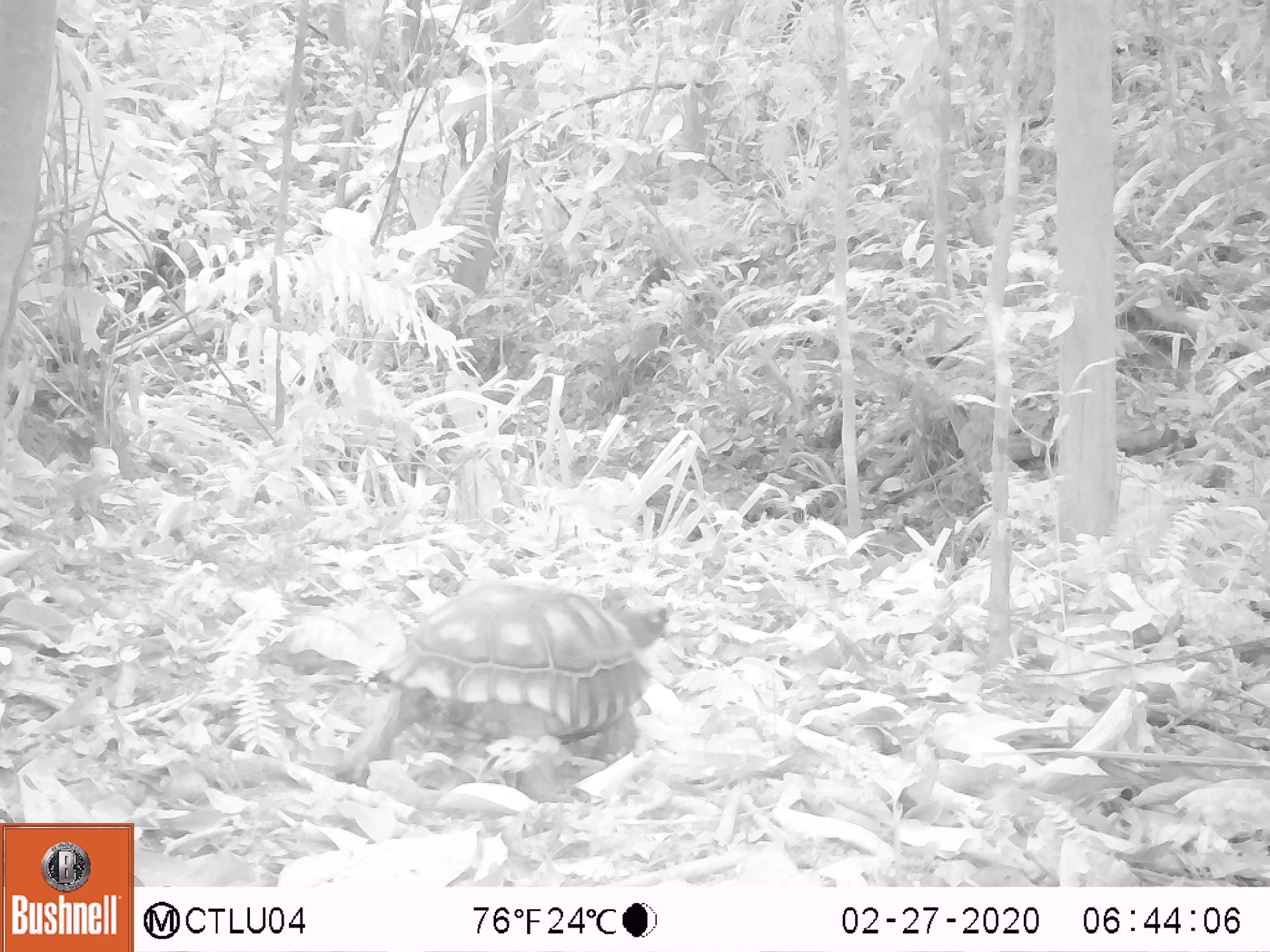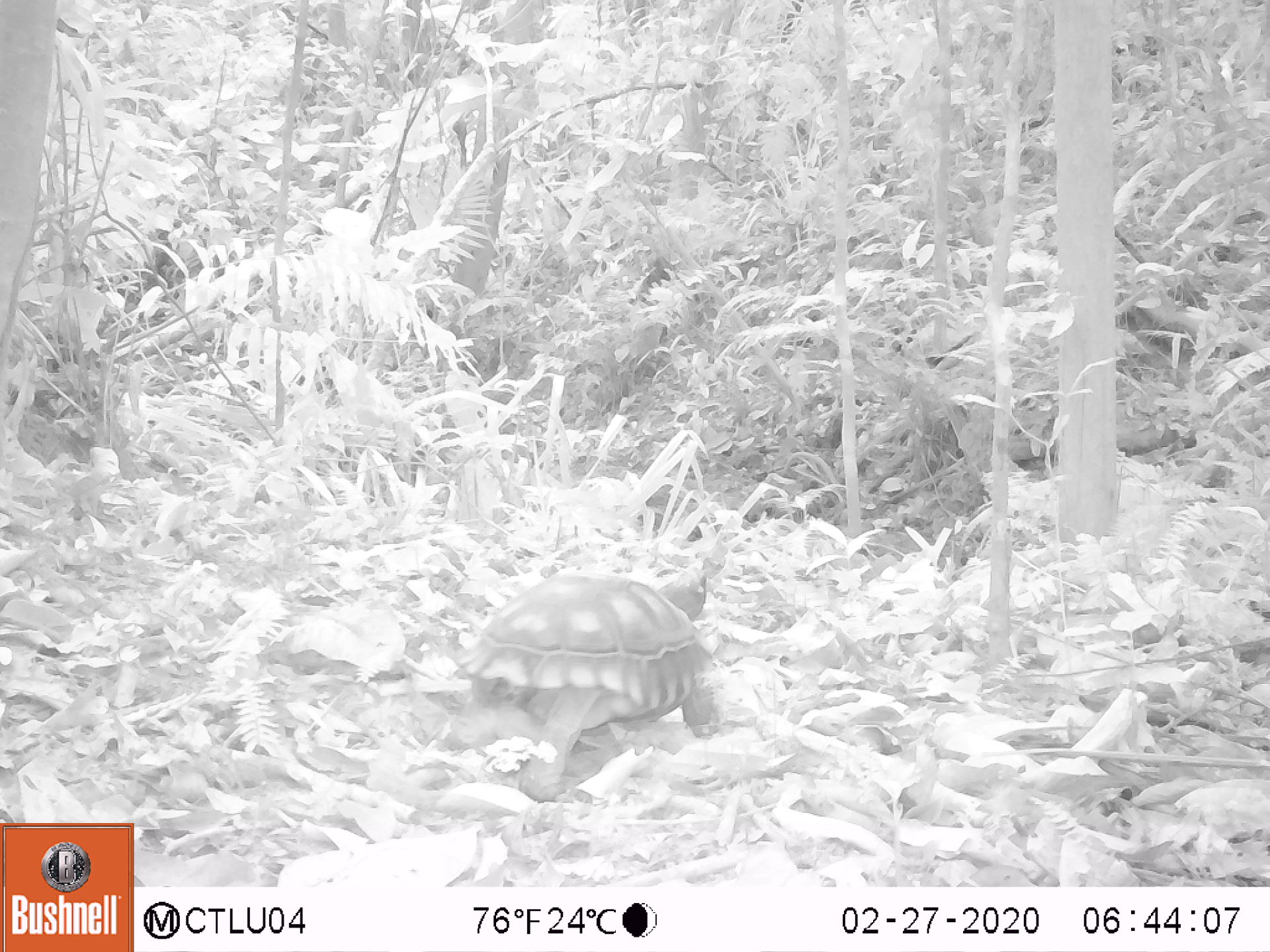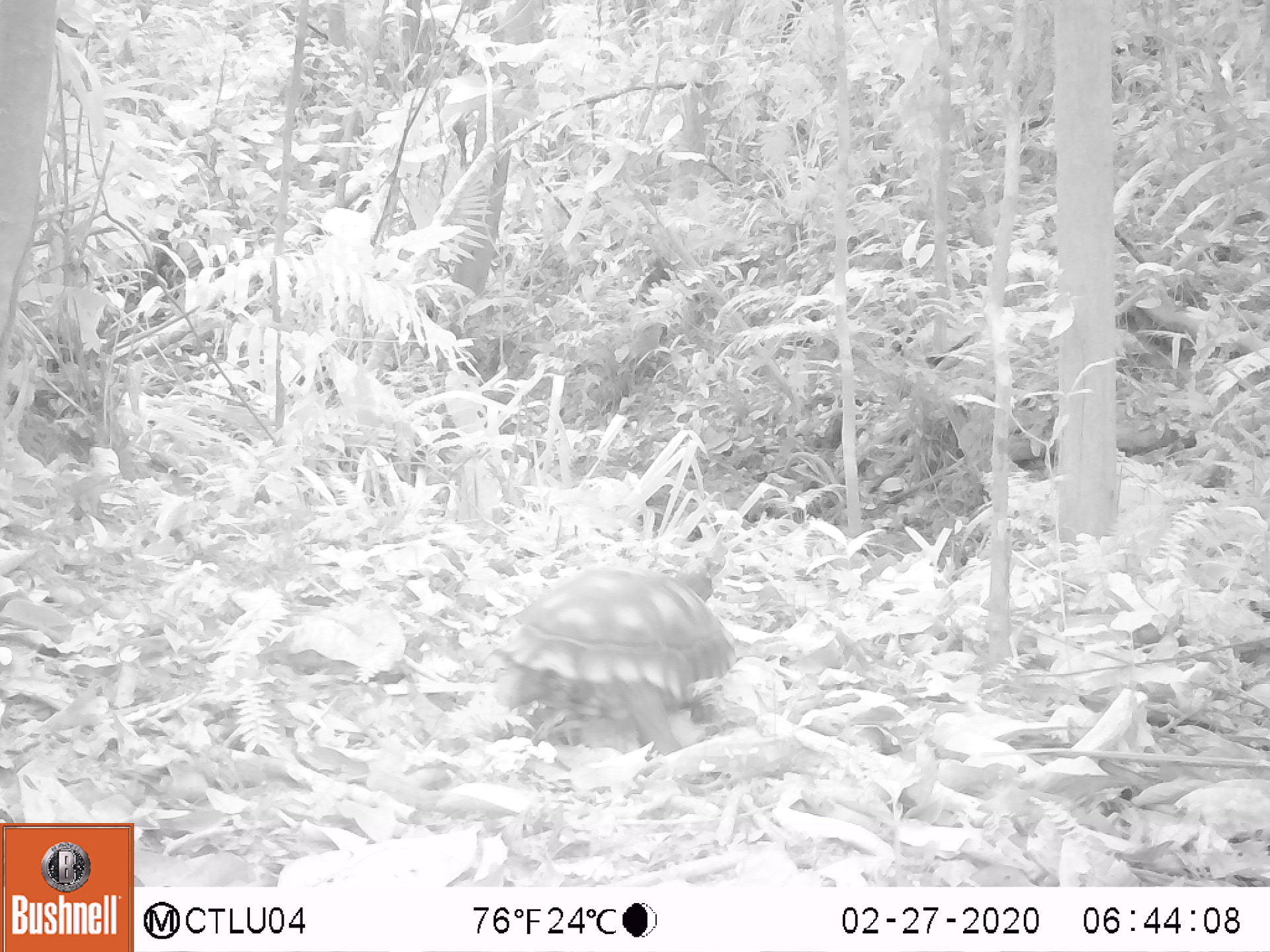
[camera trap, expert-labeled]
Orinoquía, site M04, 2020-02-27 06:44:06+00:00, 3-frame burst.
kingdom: Animalia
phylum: Chordata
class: Reptilia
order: Testudines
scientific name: Testudines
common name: turtles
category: unknown turtle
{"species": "unknown turtle (turtles) (Testudines)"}